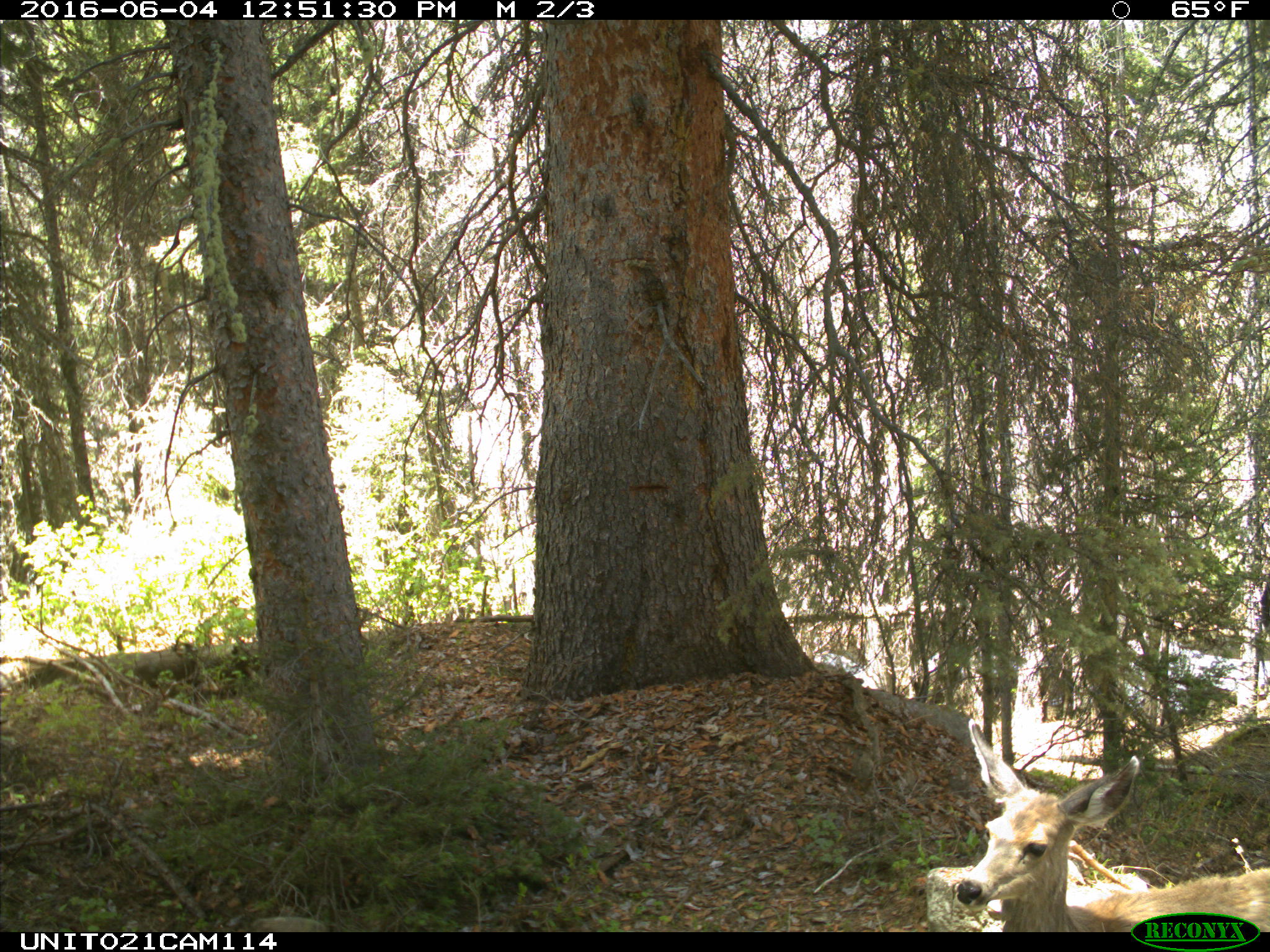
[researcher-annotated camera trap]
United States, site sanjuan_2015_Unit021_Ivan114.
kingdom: Animalia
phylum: Chordata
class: Mammalia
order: Artiodactyla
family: Cervidae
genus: Odocoileus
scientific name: Odocoileus hemionus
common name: mule deer